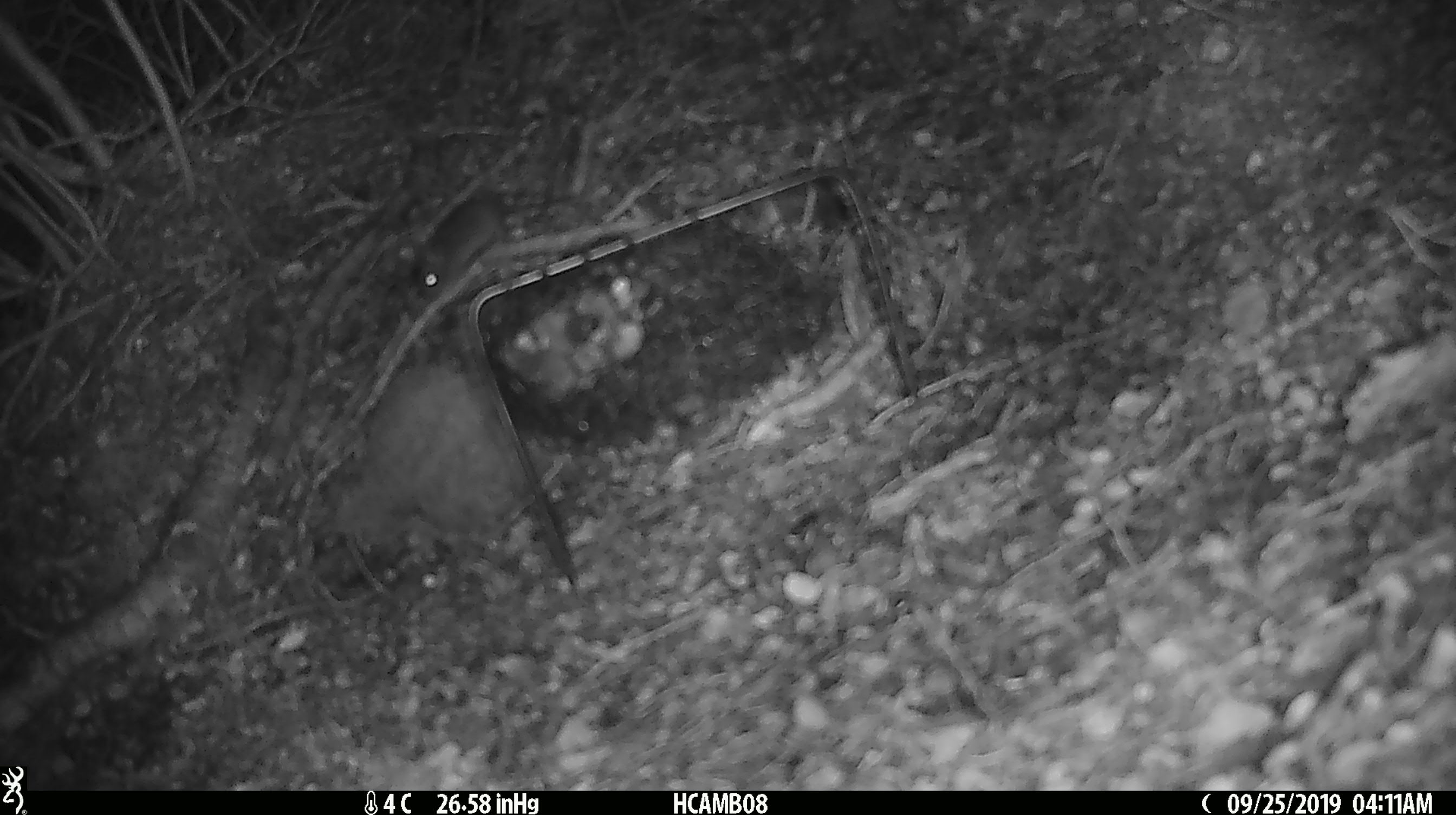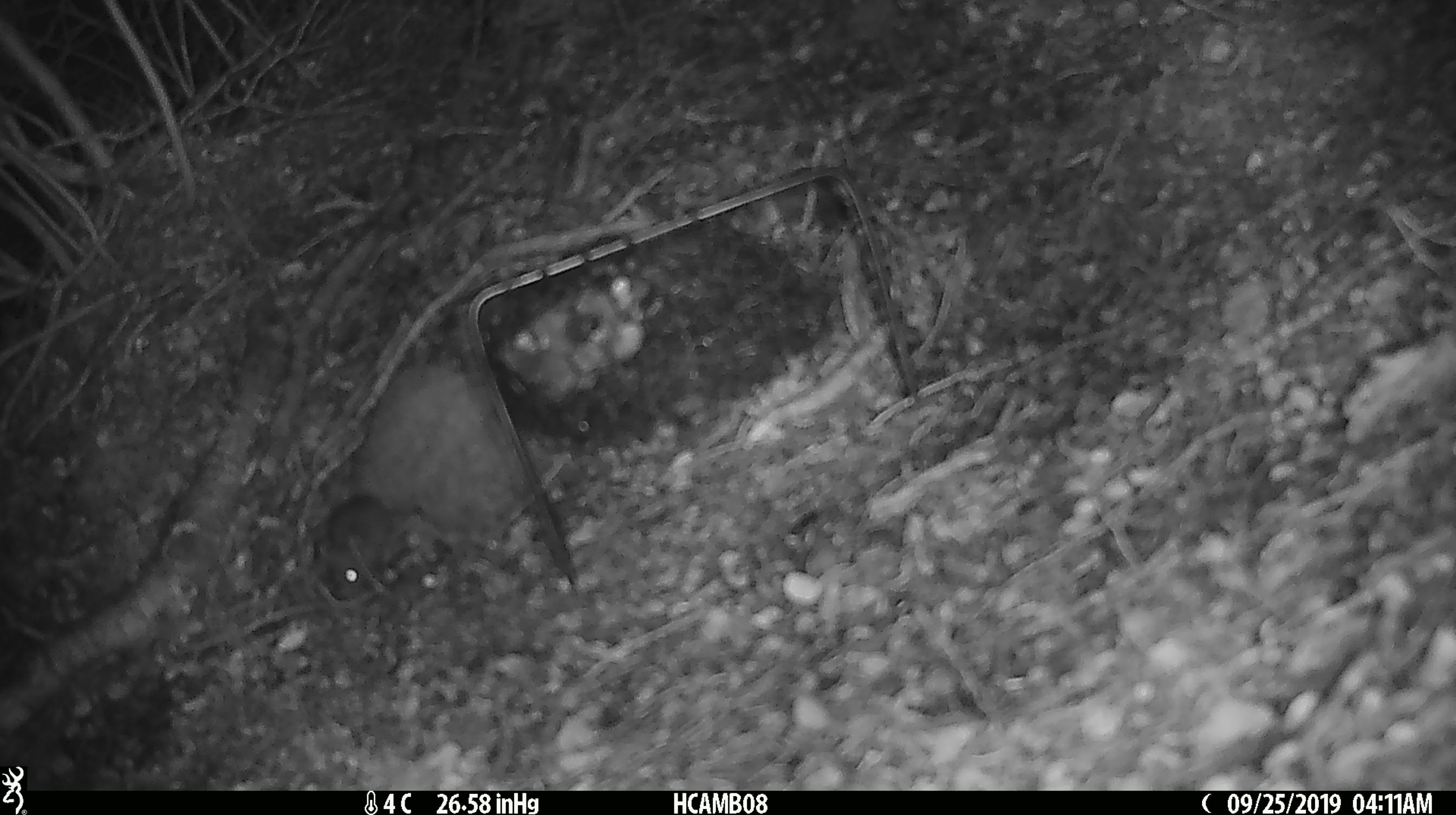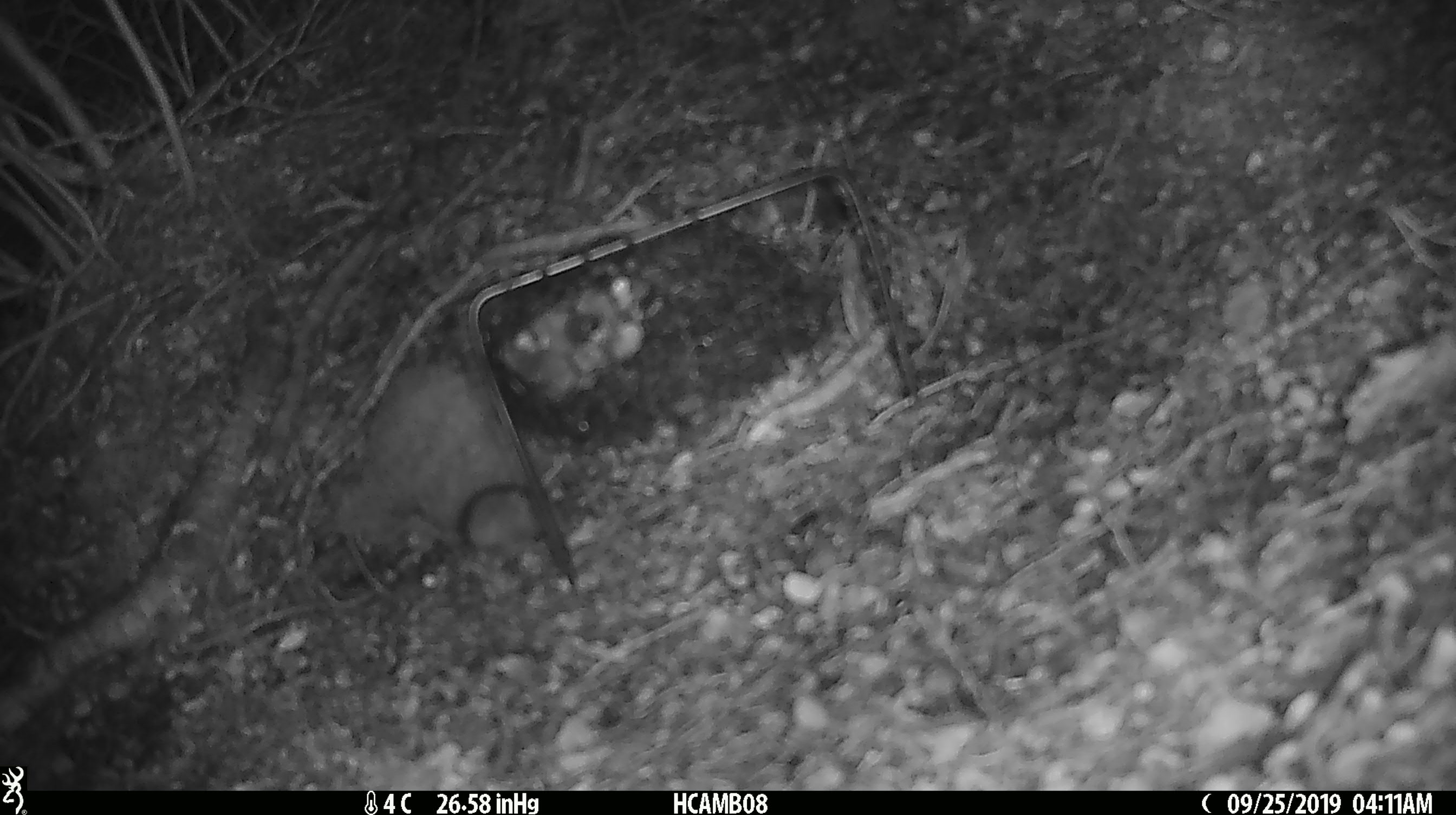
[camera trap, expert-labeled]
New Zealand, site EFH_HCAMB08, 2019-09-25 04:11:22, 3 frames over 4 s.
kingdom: Animalia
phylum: Chordata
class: Mammalia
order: Rodentia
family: Muridae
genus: Mus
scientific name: Mus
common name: mouse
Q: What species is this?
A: Mouse (Mus).